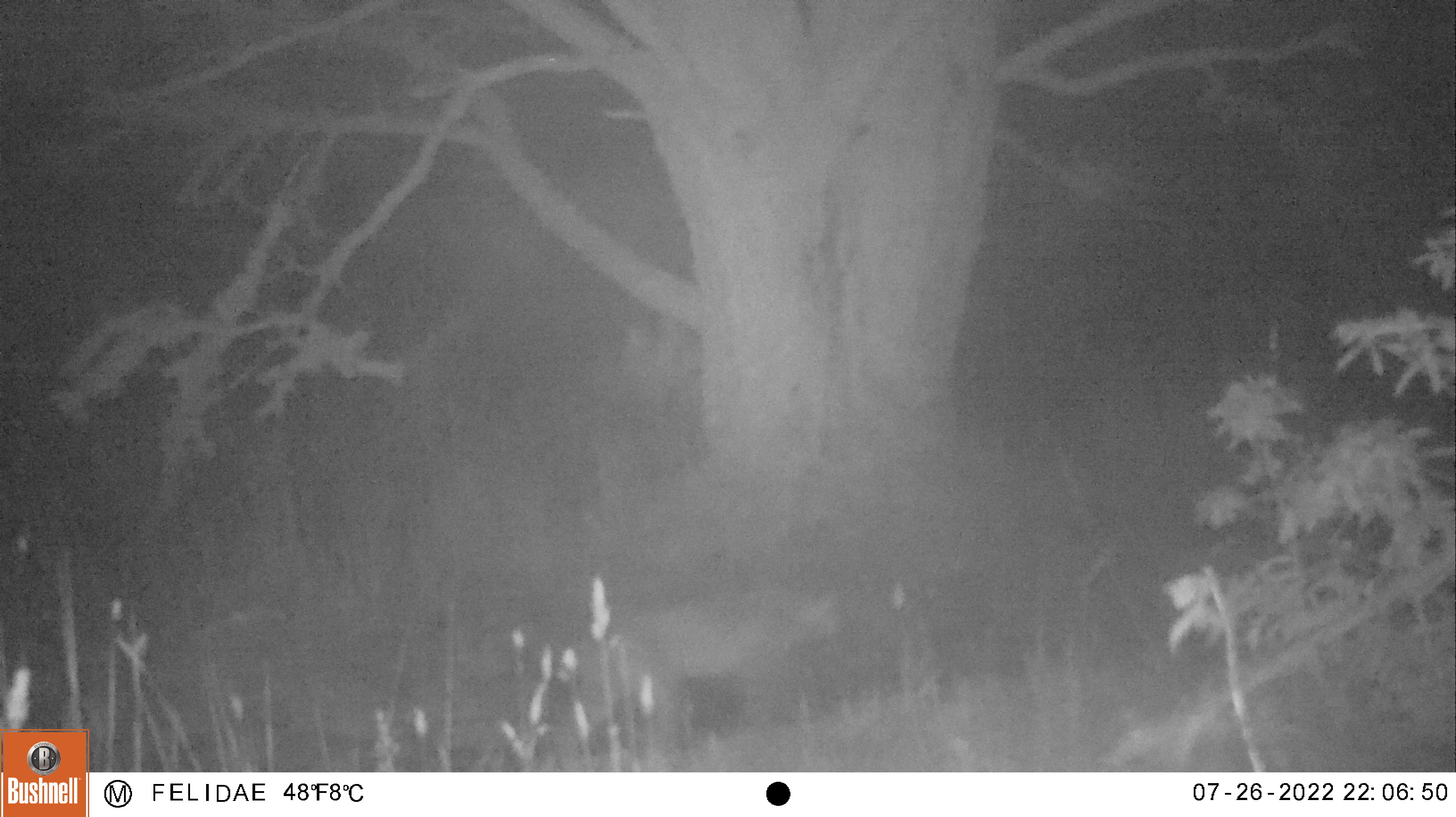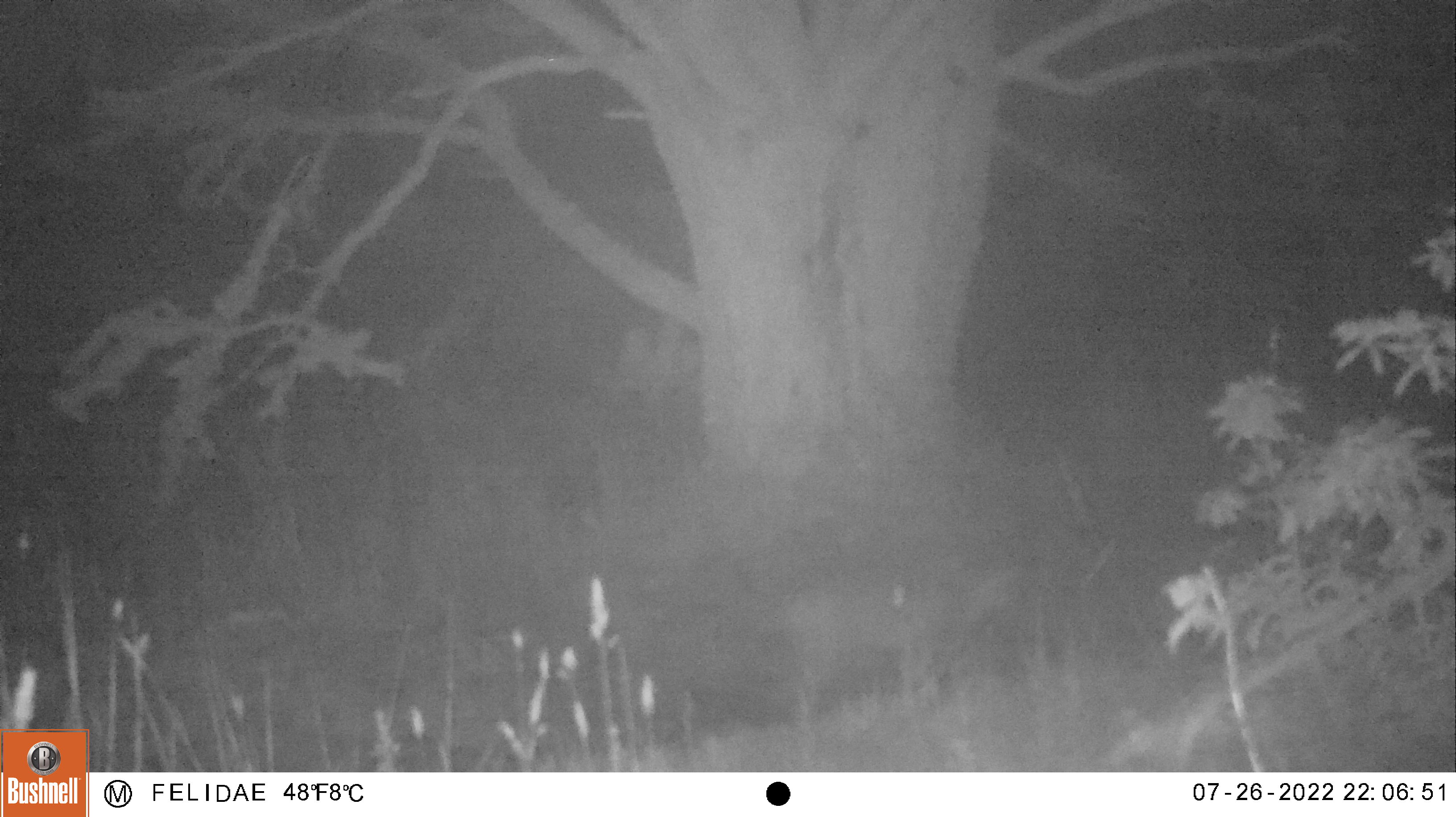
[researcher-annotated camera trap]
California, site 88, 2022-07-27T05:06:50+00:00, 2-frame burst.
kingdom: Animalia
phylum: Chordata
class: Mammalia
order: Carnivora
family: Felidae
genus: Puma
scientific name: Puma concolor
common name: puma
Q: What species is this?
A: Puma (Puma concolor).